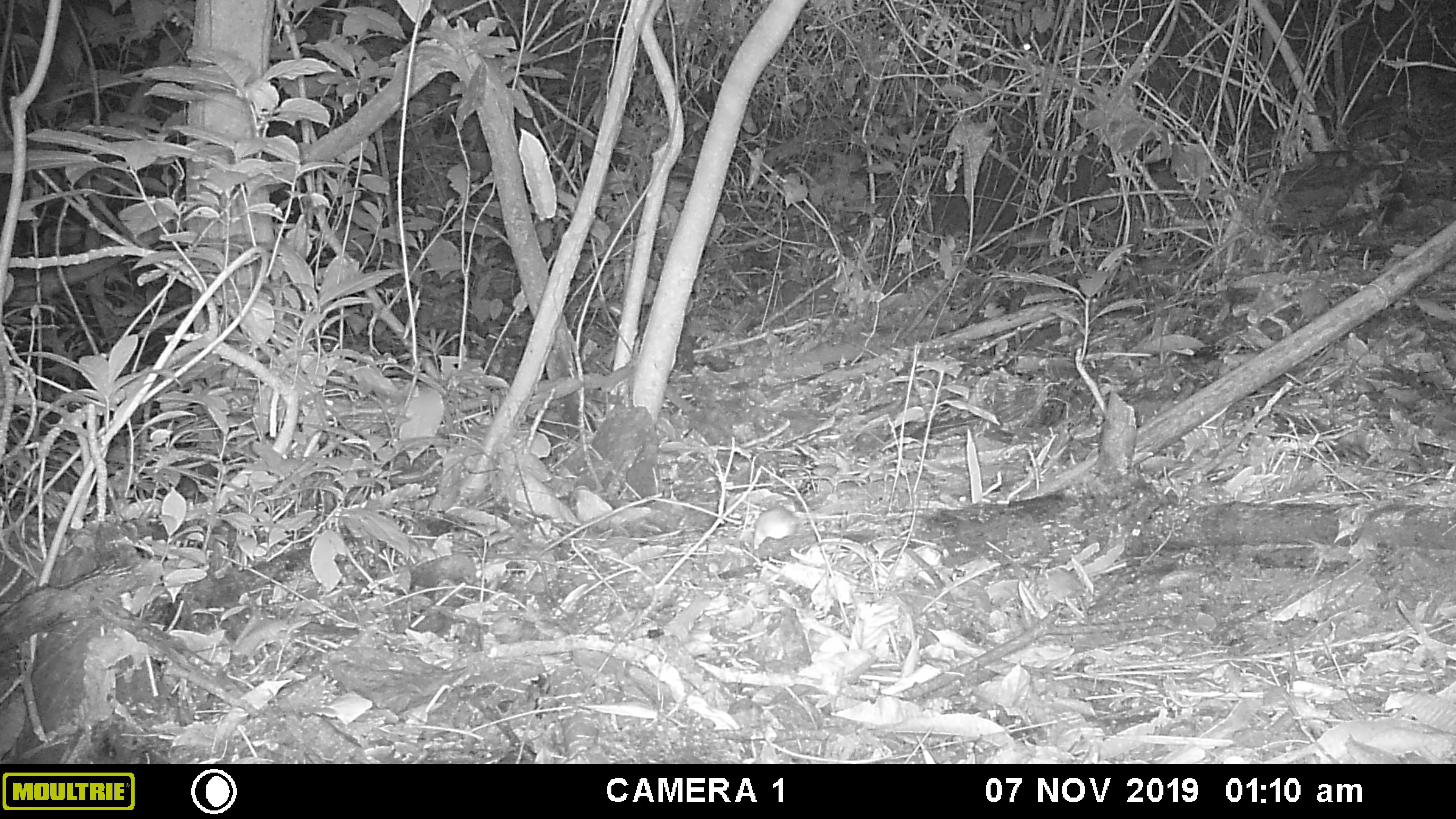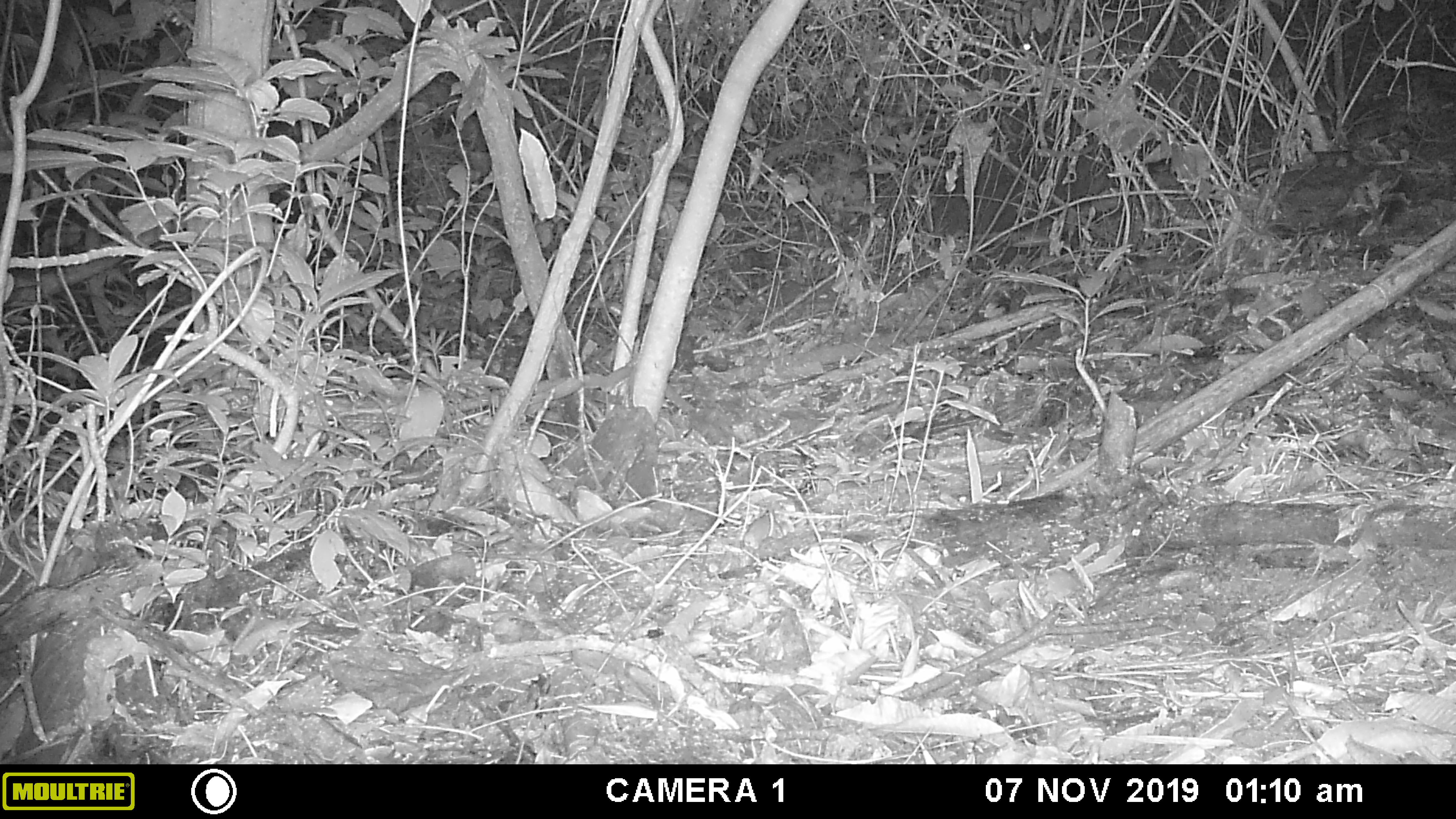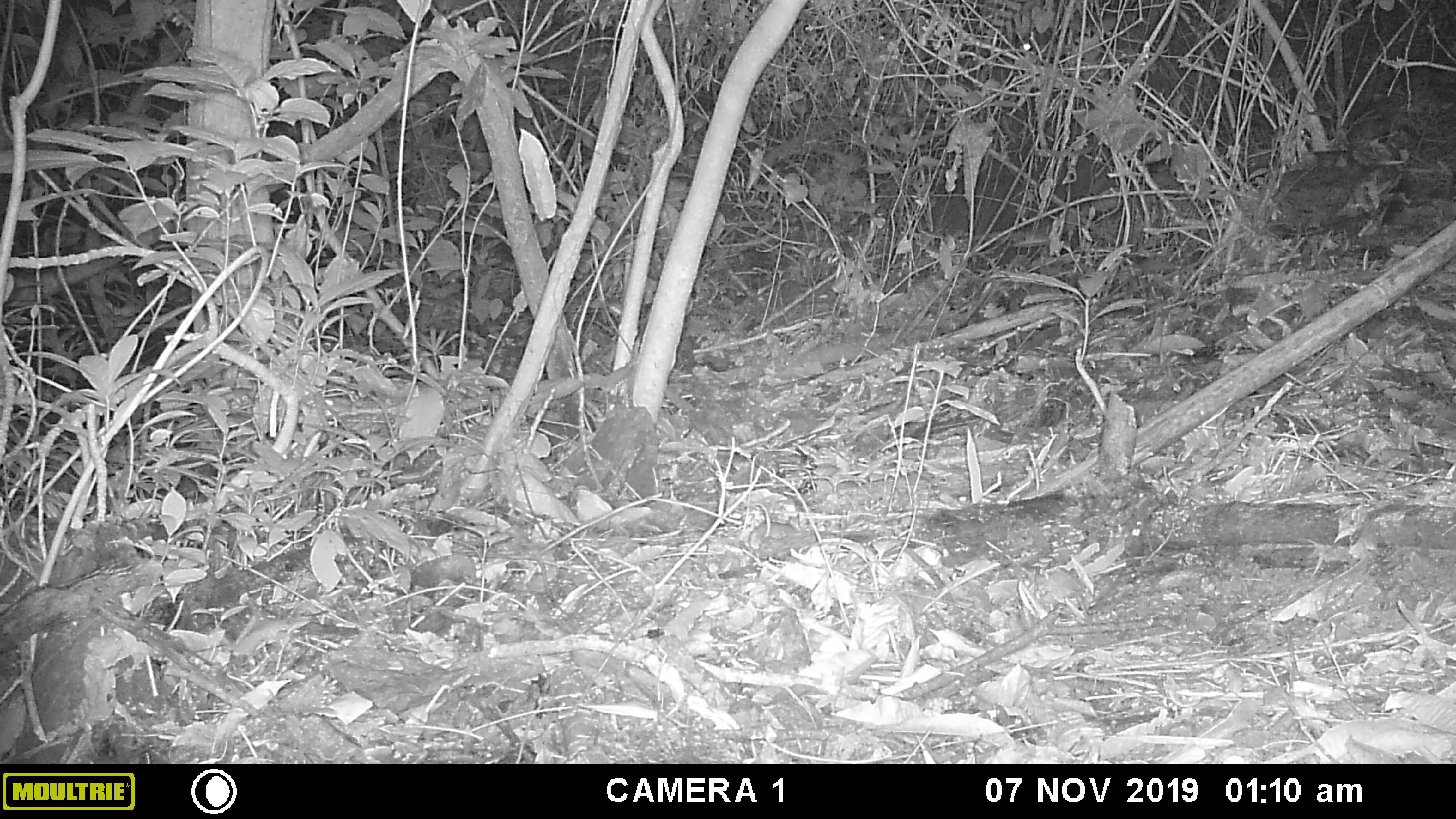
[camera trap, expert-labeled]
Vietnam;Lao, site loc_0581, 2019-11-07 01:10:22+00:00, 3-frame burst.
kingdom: Animalia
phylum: Chordata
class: Mammalia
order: Rodentia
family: Muridae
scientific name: Muridae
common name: old-world mice and rats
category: unidentified murid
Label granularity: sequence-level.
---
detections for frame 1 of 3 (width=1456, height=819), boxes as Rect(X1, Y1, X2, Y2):
unidentified murid: Rect(753, 505, 878, 550)